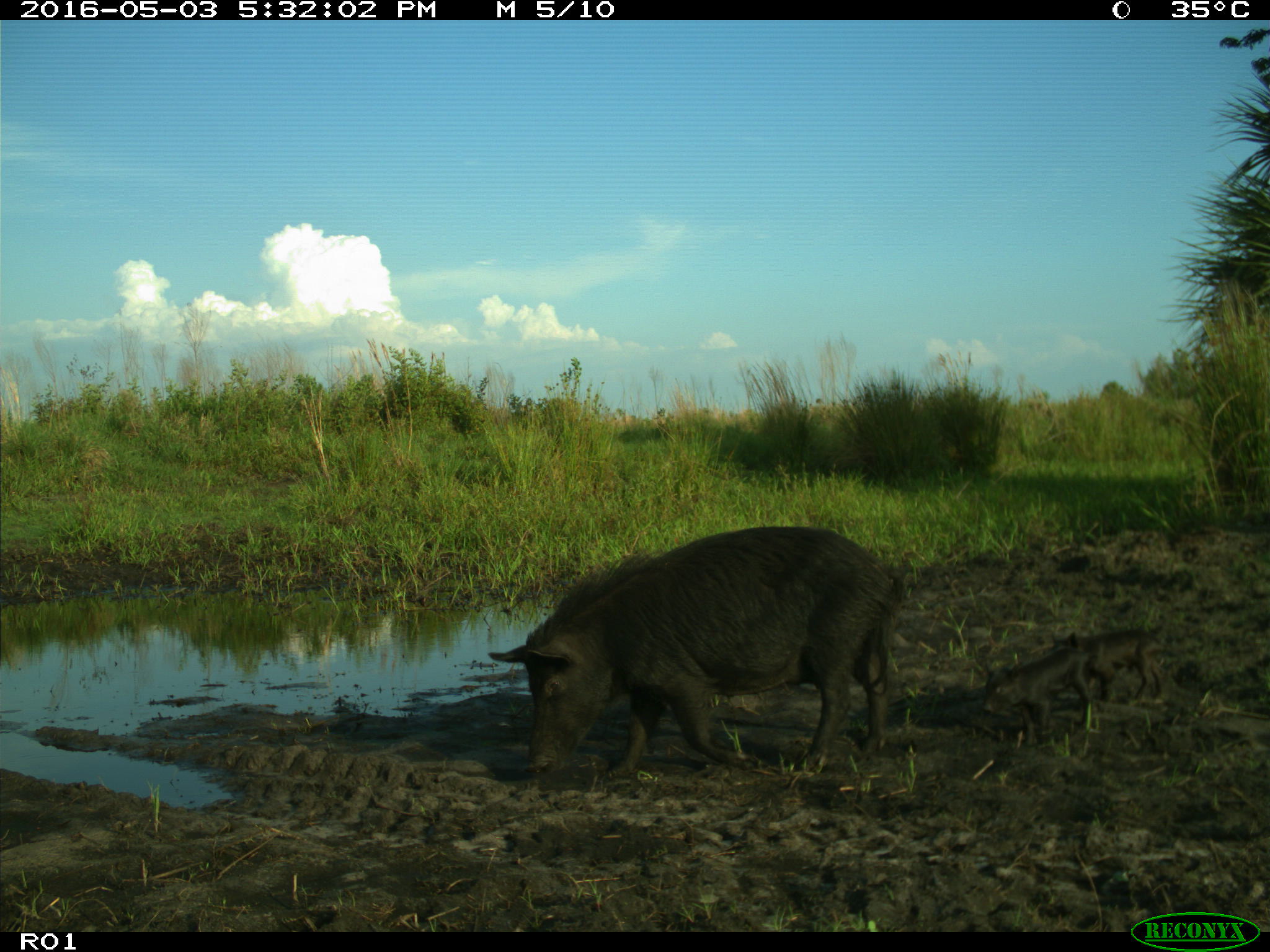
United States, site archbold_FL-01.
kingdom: Animalia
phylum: Chordata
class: Mammalia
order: Artiodactyla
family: Suidae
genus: Sus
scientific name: Sus scrofa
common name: wild boar